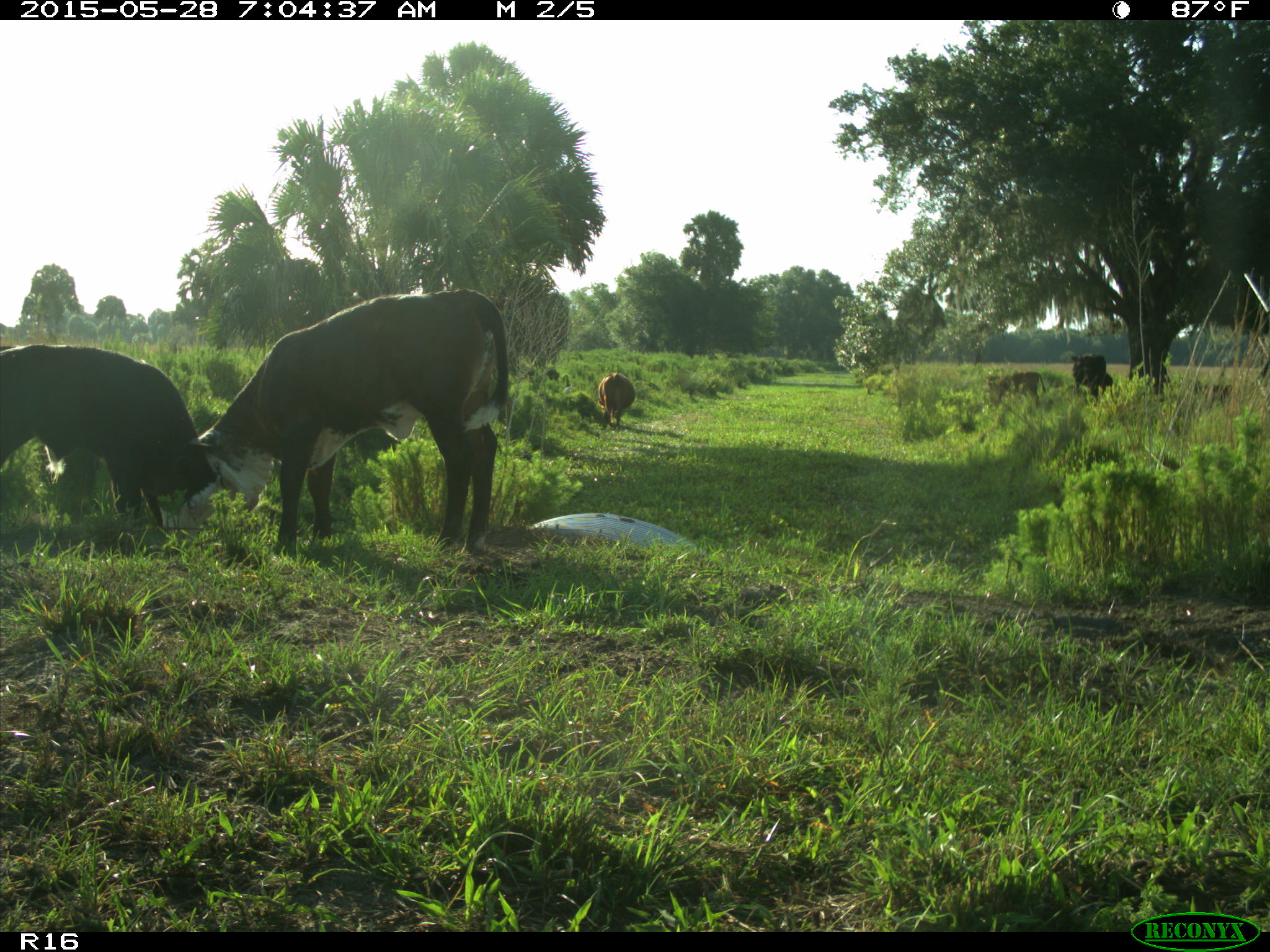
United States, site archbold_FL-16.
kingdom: Animalia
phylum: Chordata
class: Mammalia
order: Artiodactyla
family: Bovidae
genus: Bos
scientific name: Bos taurus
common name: domestic cow